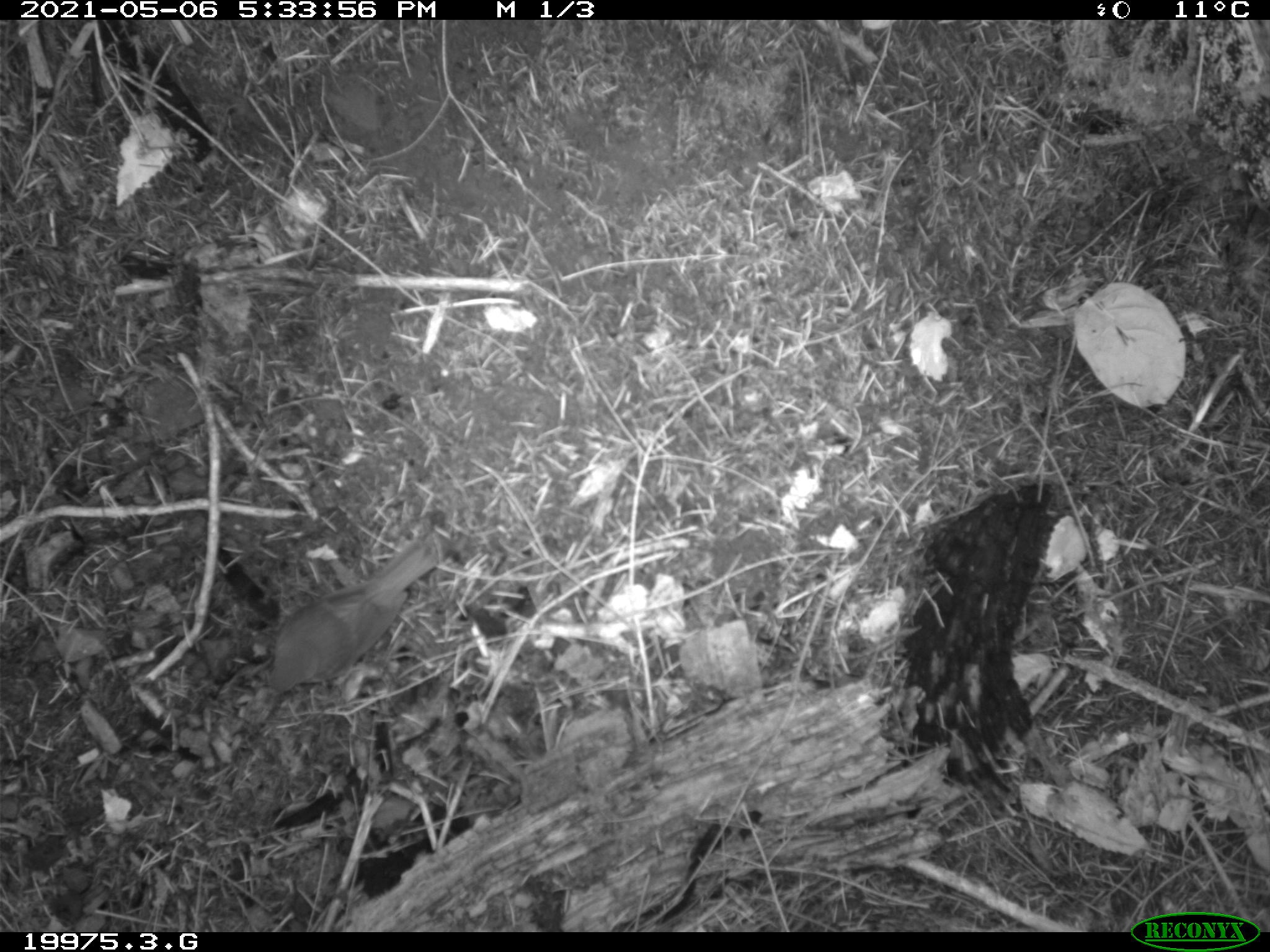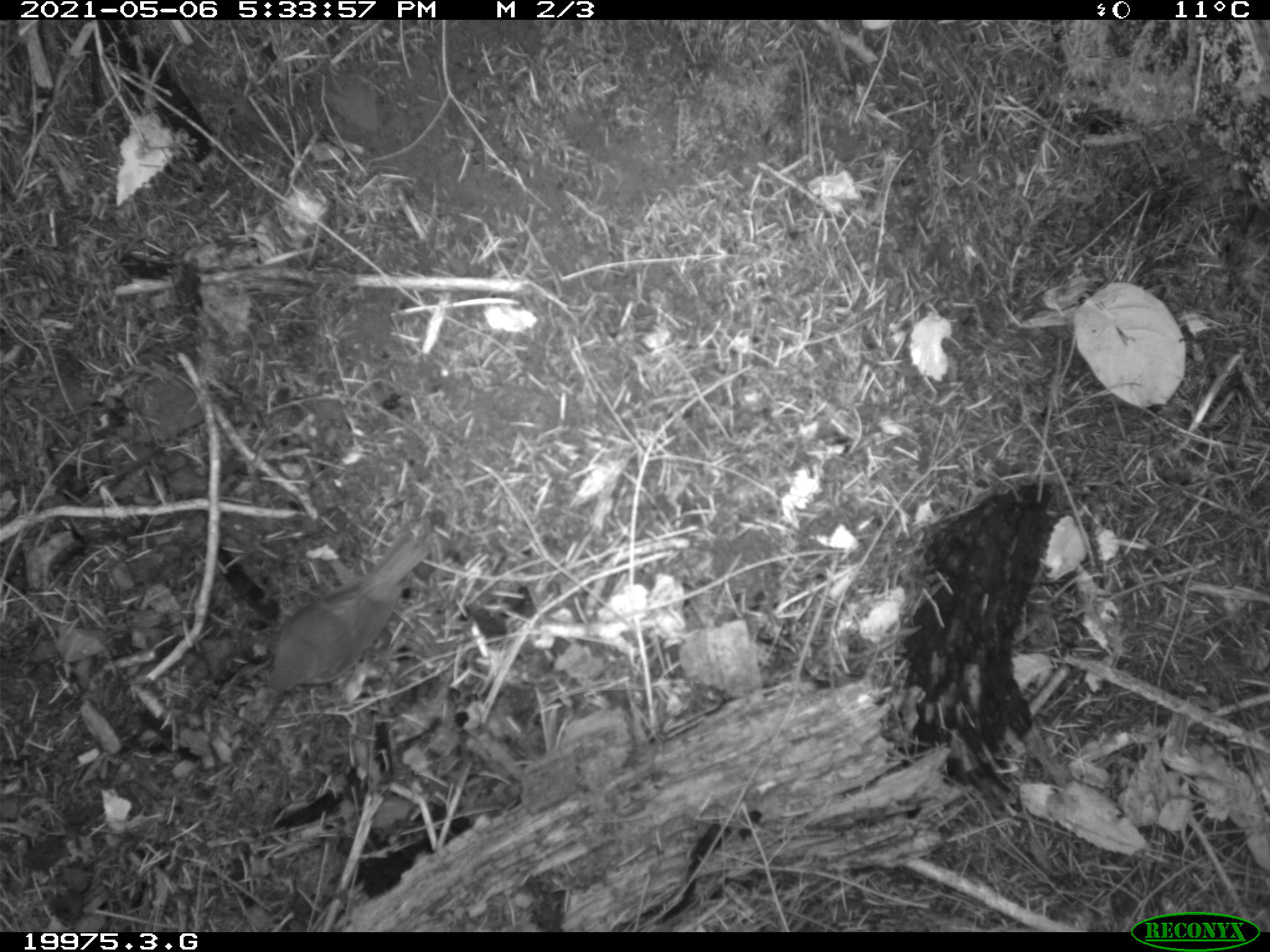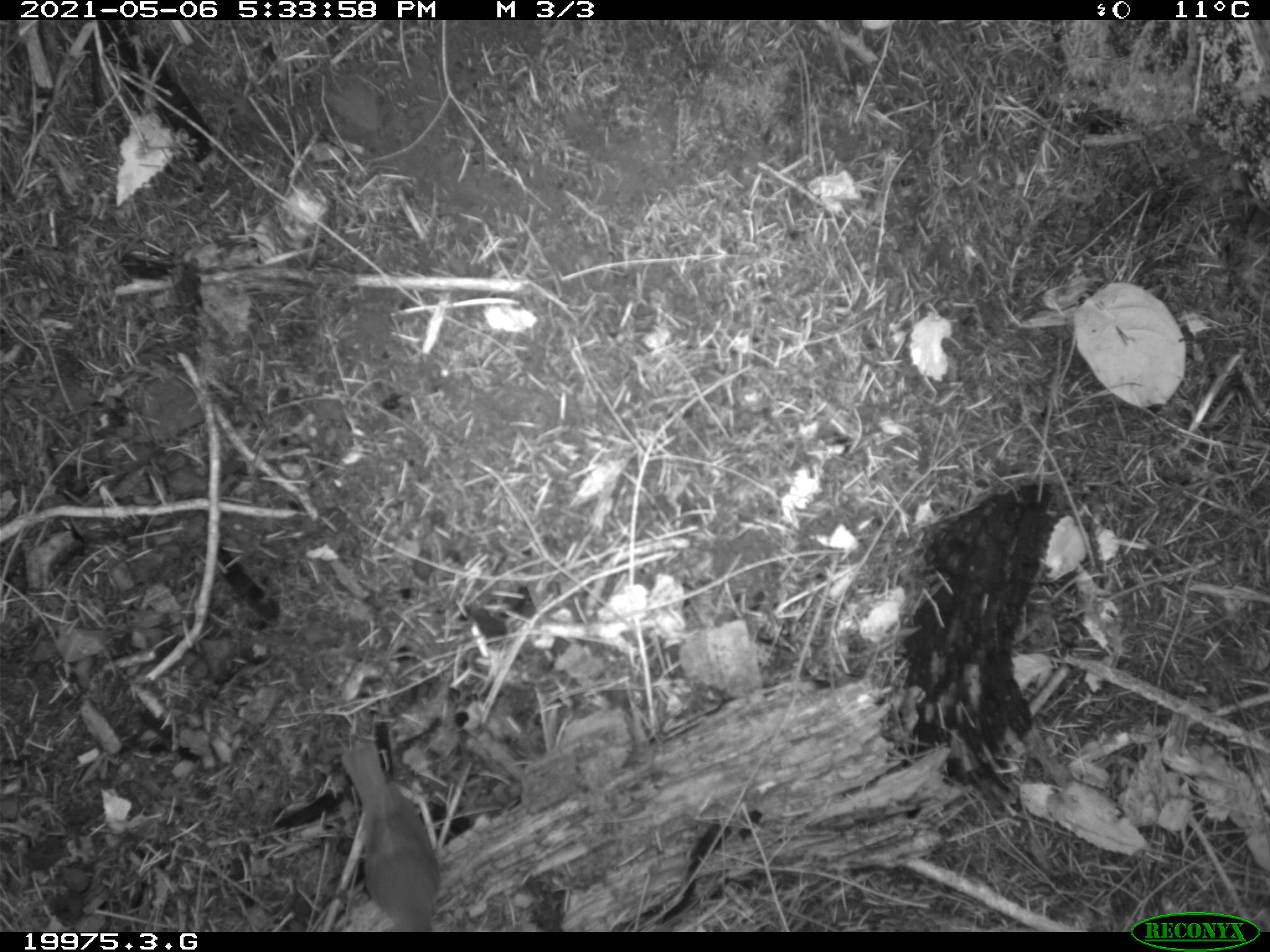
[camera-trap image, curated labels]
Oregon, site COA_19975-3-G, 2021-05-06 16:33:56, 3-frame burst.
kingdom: Animalia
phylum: Chordata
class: Aves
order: Passeriformes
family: Turdidae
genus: Catharus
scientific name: Catharus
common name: brown thrushes and nightingale-thrushes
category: catharus species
Catharus species (brown thrushes and nightingale-thrushes) (Catharus).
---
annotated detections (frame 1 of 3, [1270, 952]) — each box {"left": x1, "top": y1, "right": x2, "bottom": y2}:
catharus species: {"left": 253, "top": 533, "right": 446, "bottom": 711}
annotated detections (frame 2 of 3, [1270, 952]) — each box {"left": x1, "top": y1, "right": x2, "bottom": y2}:
catharus species: {"left": 258, "top": 528, "right": 426, "bottom": 710}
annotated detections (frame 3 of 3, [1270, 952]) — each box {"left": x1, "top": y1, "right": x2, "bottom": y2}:
catharus species: {"left": 331, "top": 735, "right": 451, "bottom": 927}